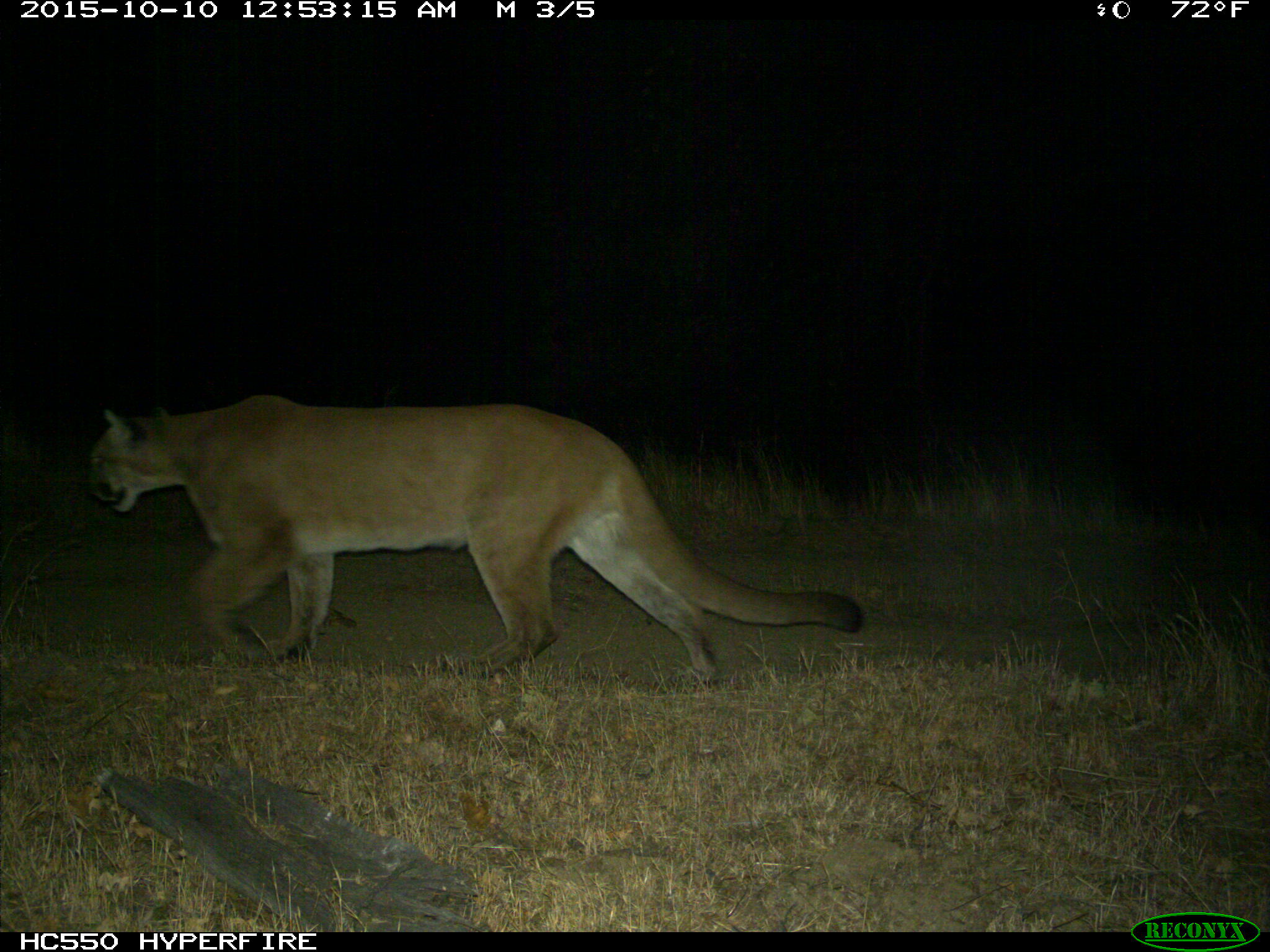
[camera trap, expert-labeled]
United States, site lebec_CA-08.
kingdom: Animalia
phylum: Chordata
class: Mammalia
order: Carnivora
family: Felidae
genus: Puma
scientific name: Puma concolor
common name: mountain lion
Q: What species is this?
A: Puma concolor (mountain lion).